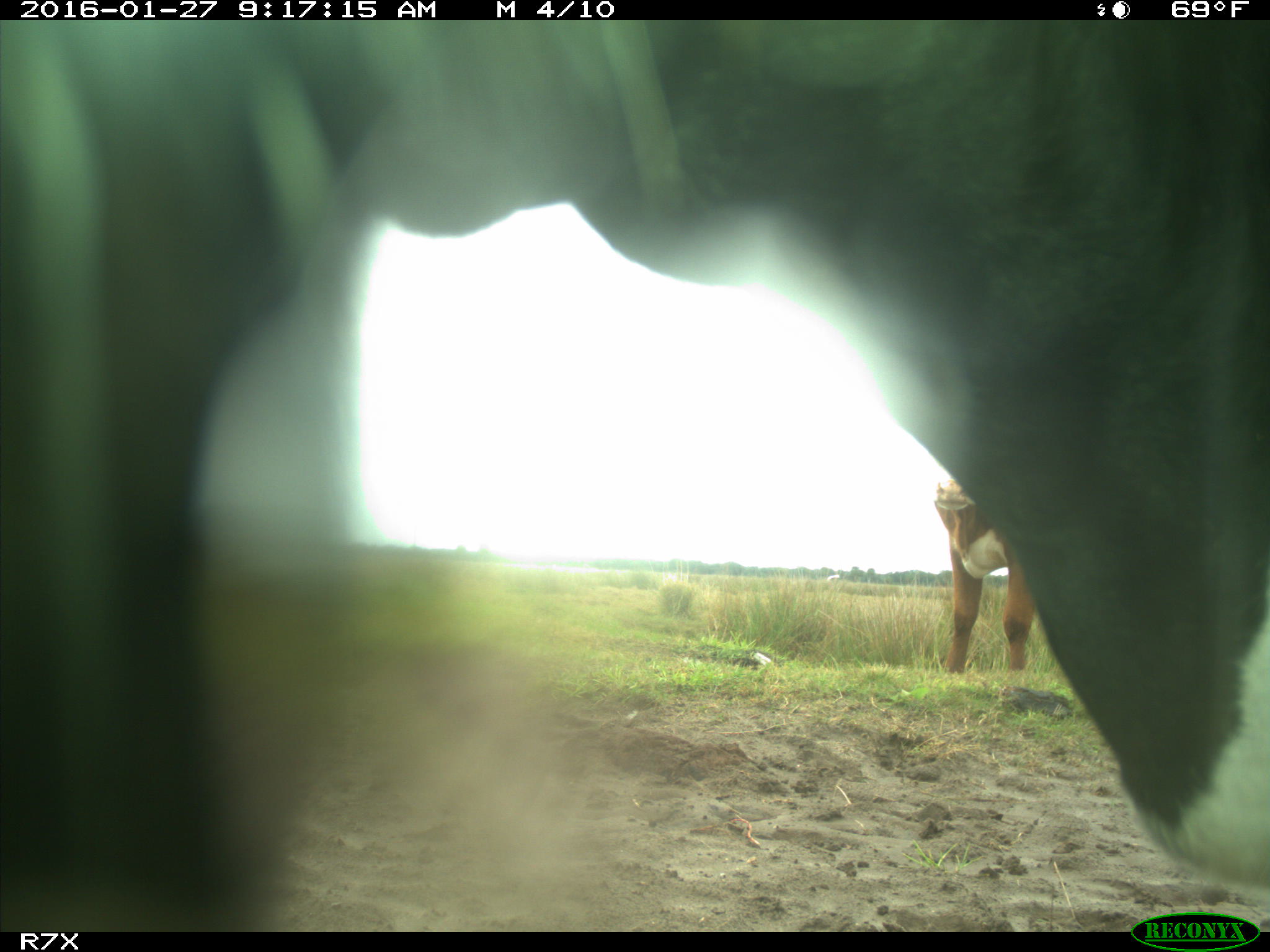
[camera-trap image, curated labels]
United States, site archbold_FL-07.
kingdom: Animalia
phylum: Chordata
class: Mammalia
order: Artiodactyla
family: Bovidae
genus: Bos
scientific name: Bos taurus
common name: domestic cow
Bos taurus (domestic cow).